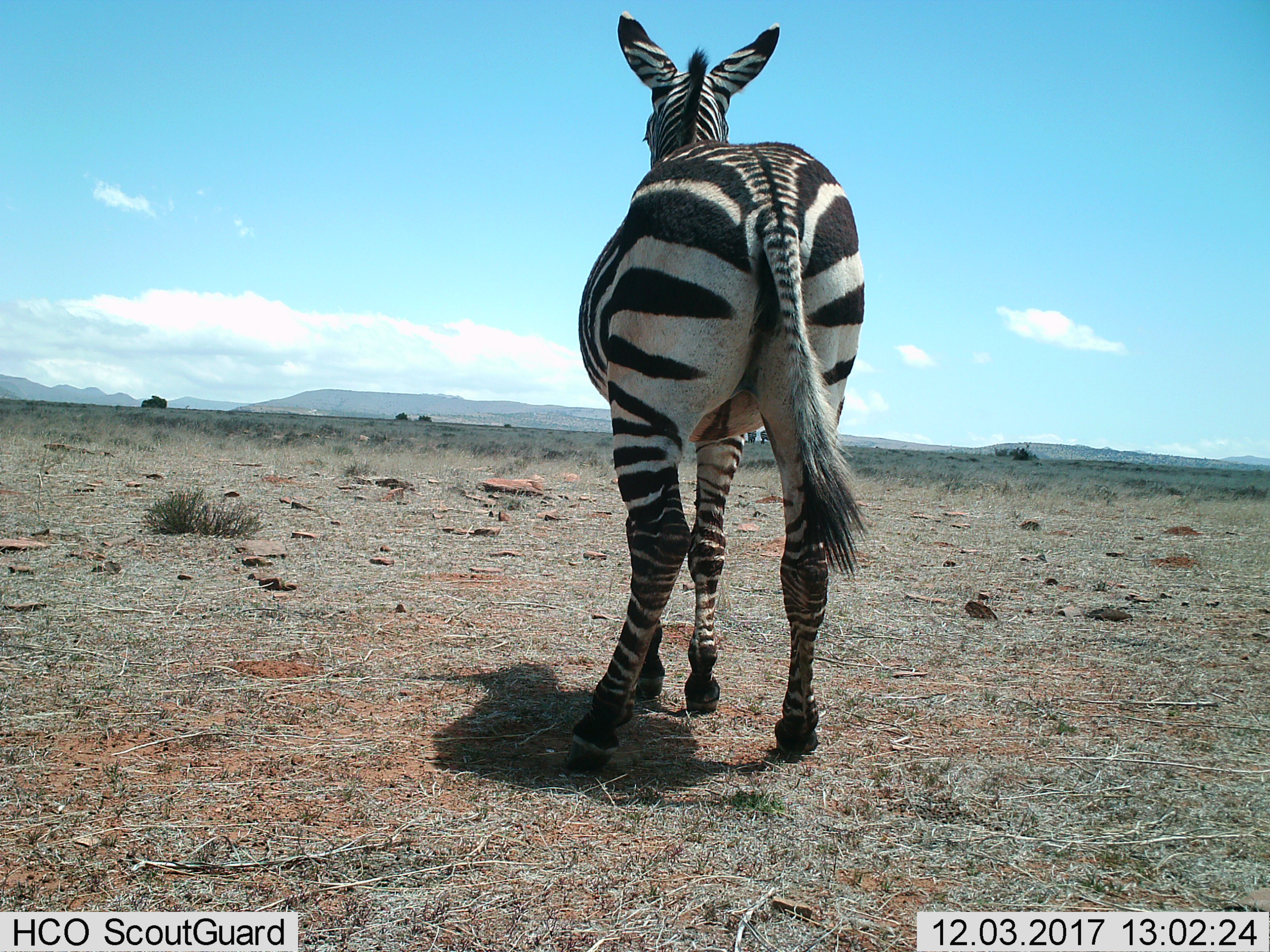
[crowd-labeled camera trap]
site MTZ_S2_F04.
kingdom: Animalia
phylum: Chordata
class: Mammalia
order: Perissodactyla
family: Equidae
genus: Equus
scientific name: Equus zebra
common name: mountain zebra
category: zebramountain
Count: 1.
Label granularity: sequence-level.